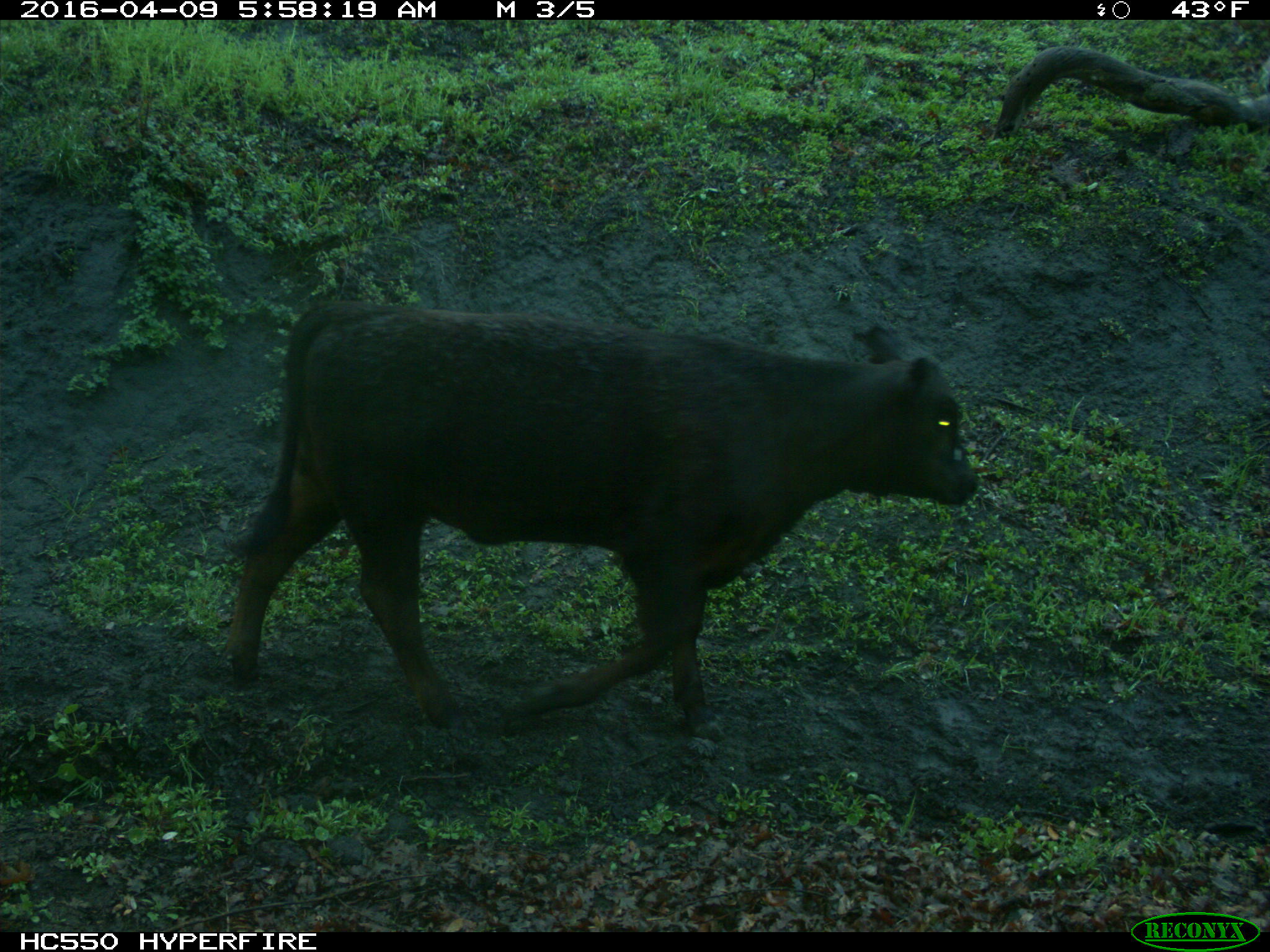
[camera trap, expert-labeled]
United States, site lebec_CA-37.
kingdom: Animalia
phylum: Chordata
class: Mammalia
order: Artiodactyla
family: Bovidae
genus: Bos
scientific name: Bos taurus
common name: domestic cow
Bos taurus (domestic cow).